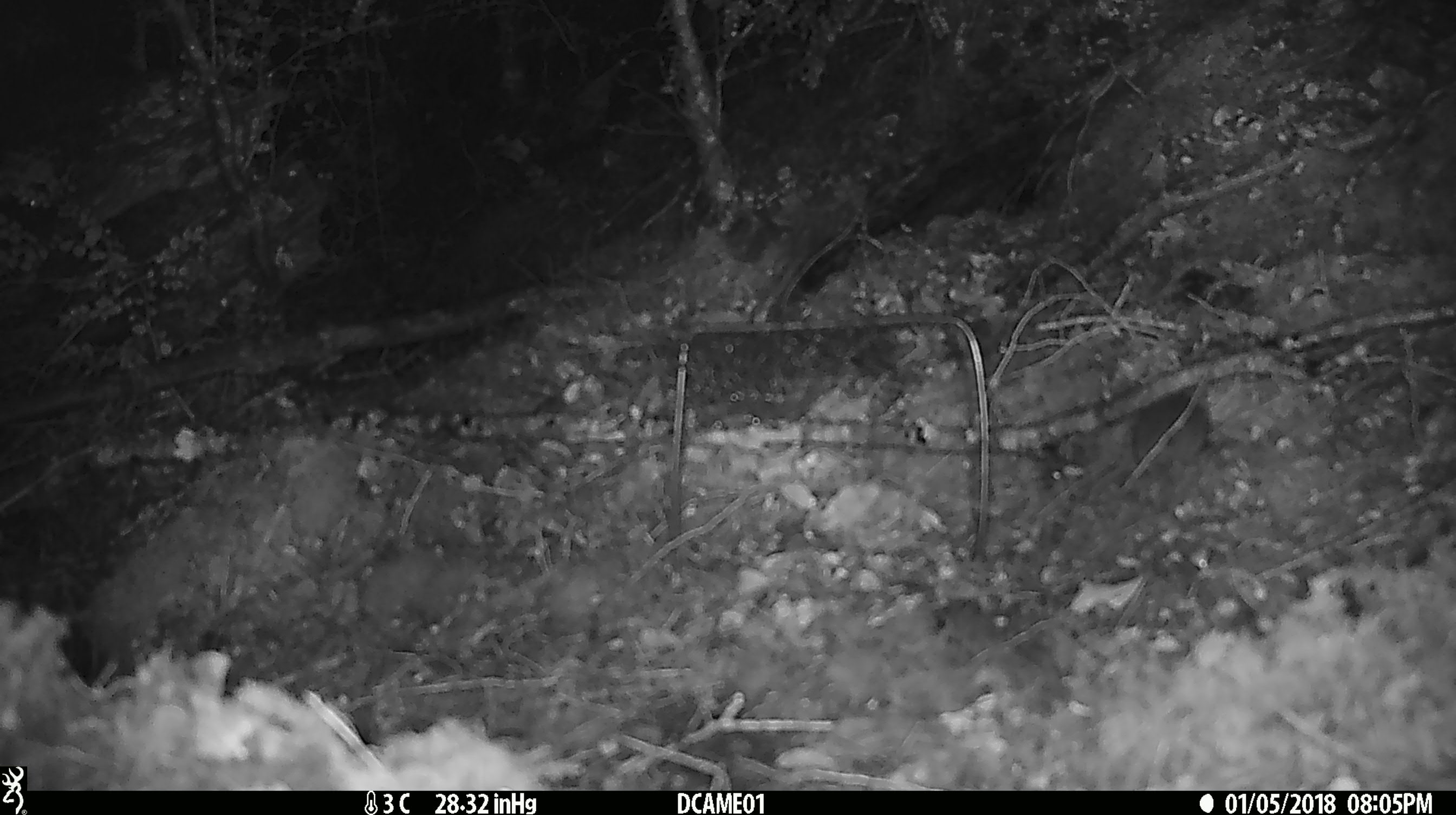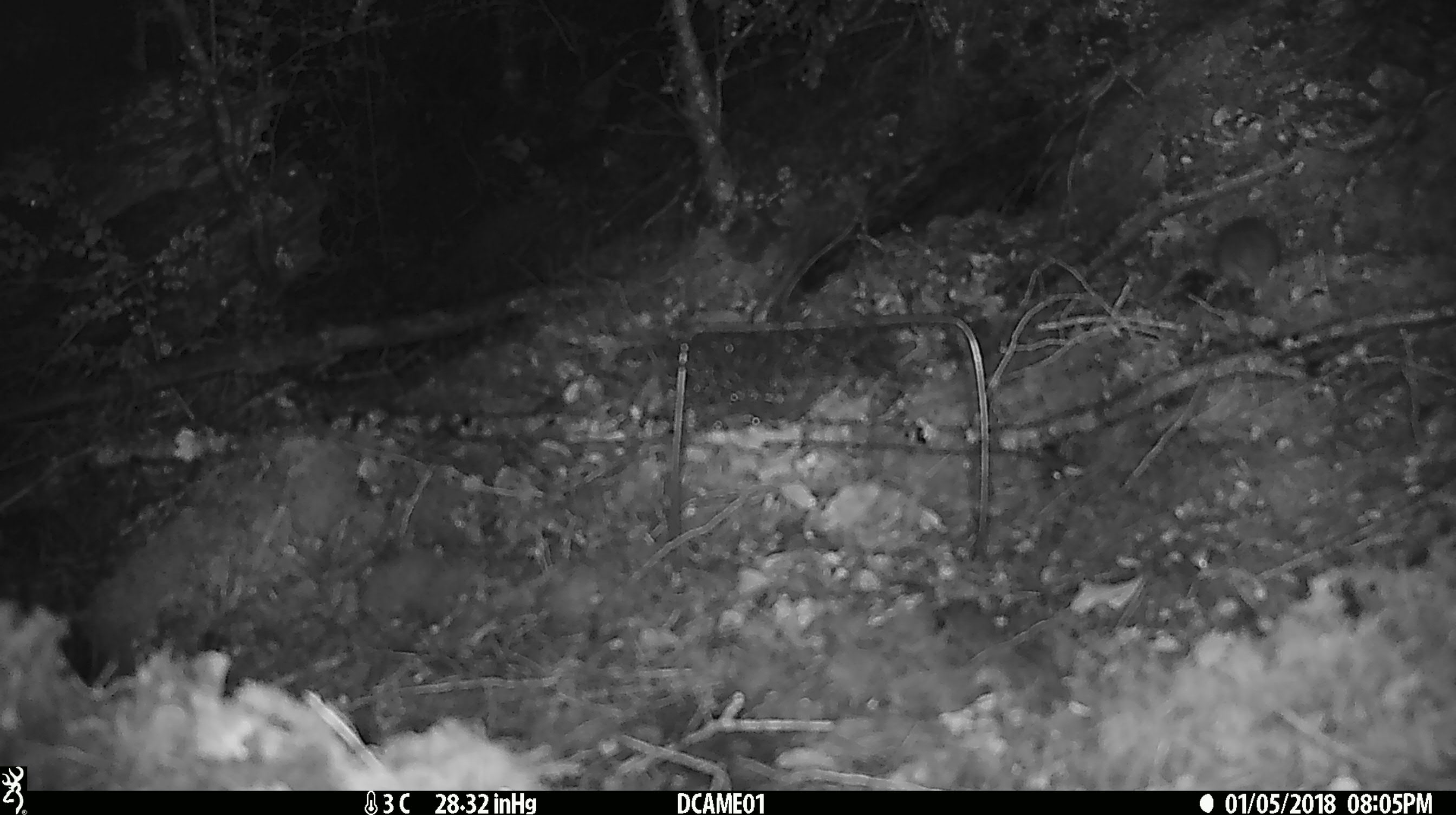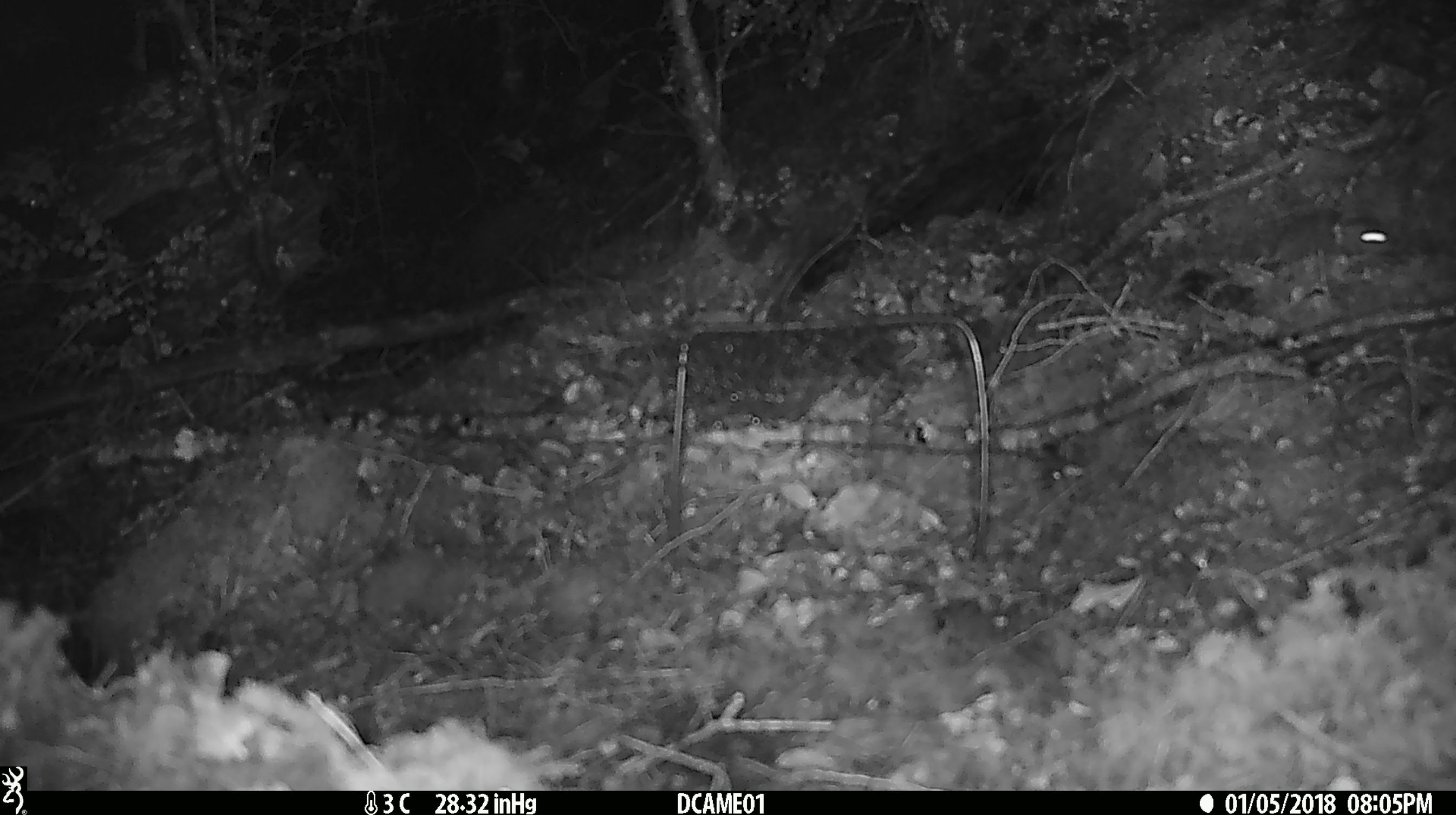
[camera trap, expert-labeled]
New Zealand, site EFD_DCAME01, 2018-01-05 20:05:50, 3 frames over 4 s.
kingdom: Animalia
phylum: Chordata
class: Mammalia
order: Rodentia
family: Muridae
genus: Mus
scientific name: Mus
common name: mouse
Mouse (Mus).